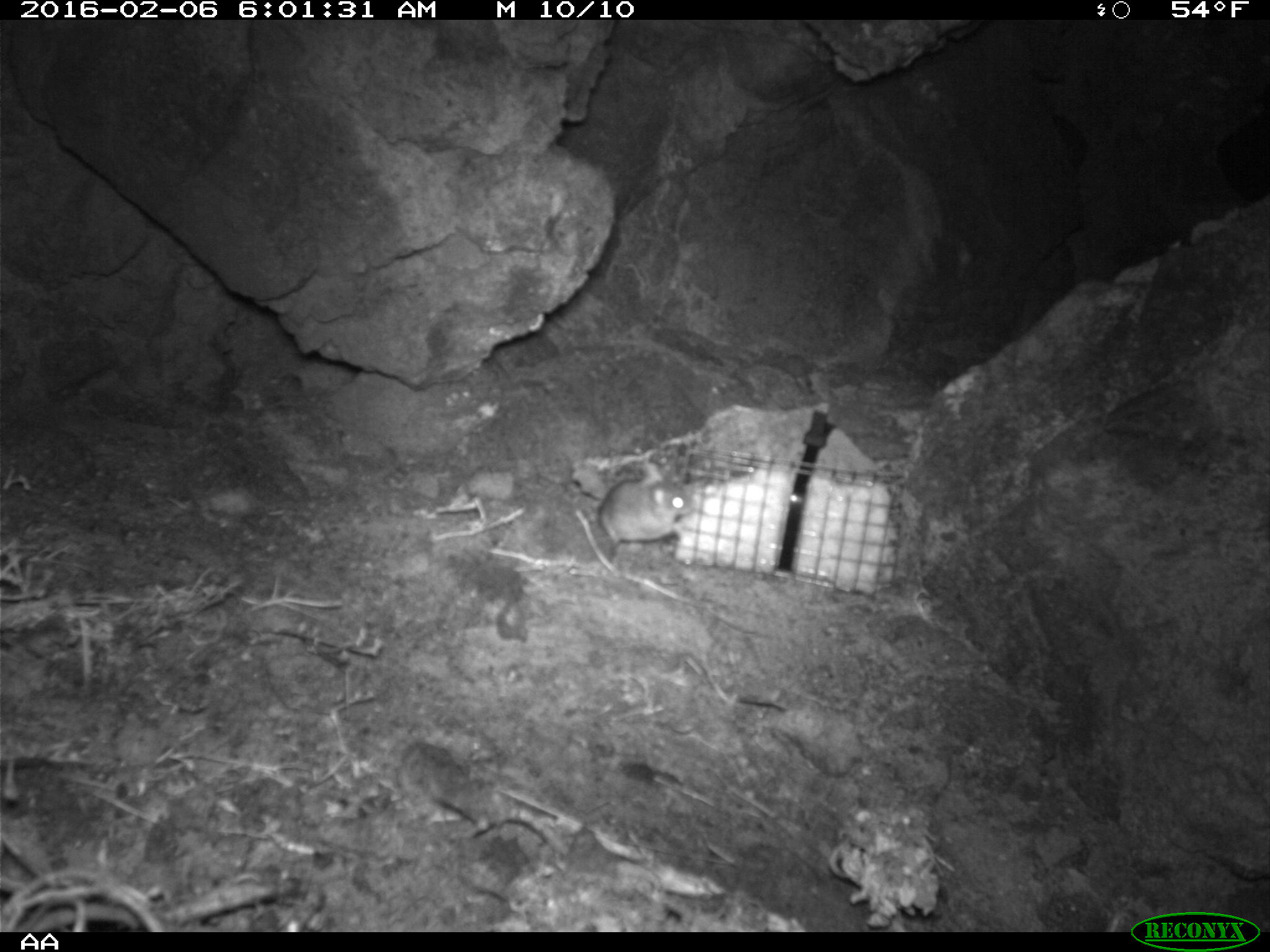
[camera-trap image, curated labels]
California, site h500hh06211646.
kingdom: Animalia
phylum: Chordata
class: Mammalia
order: Rodentia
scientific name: Rodentia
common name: rodent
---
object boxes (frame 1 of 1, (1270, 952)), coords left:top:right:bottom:
rodent: 598:459:693:547